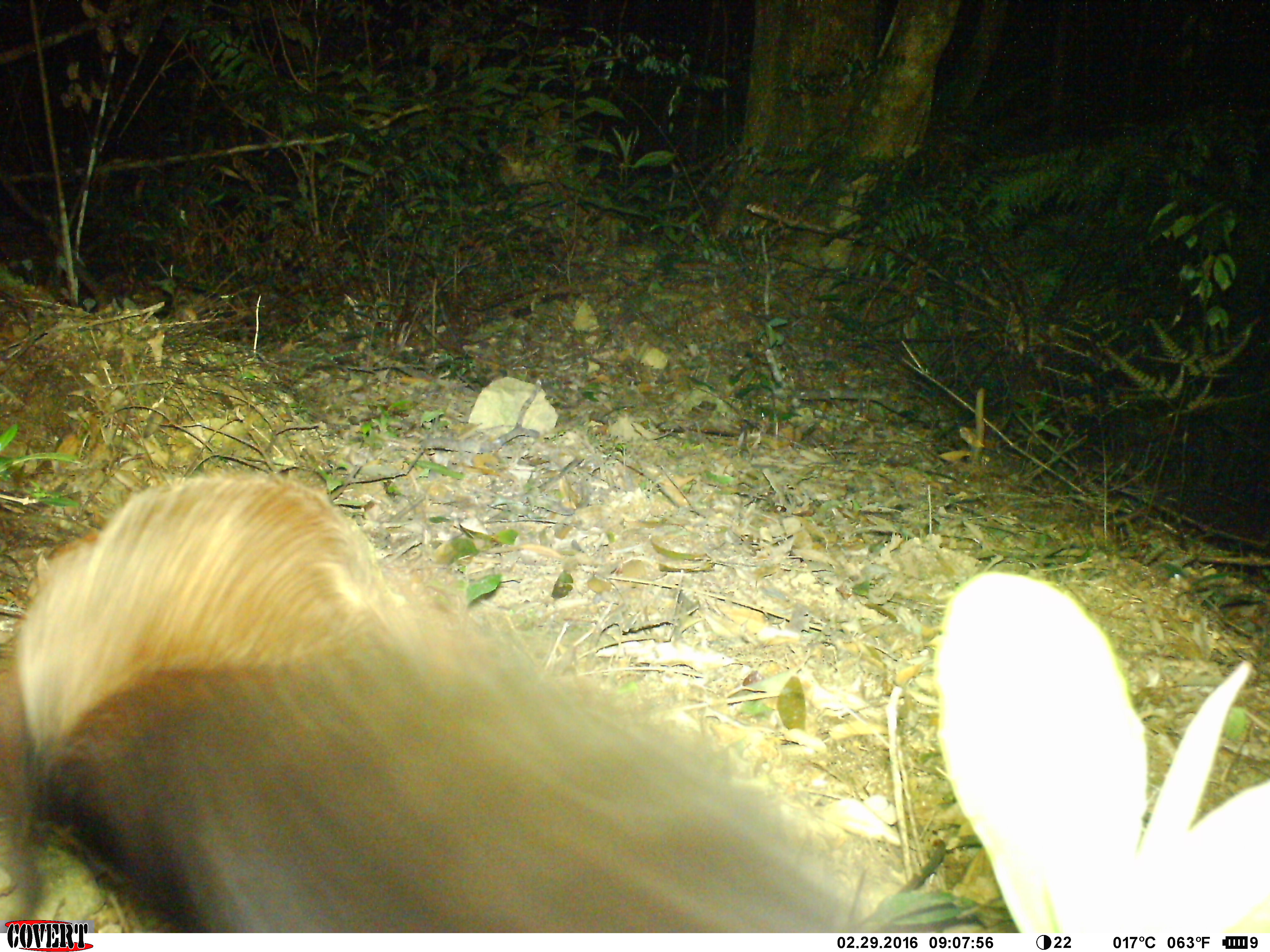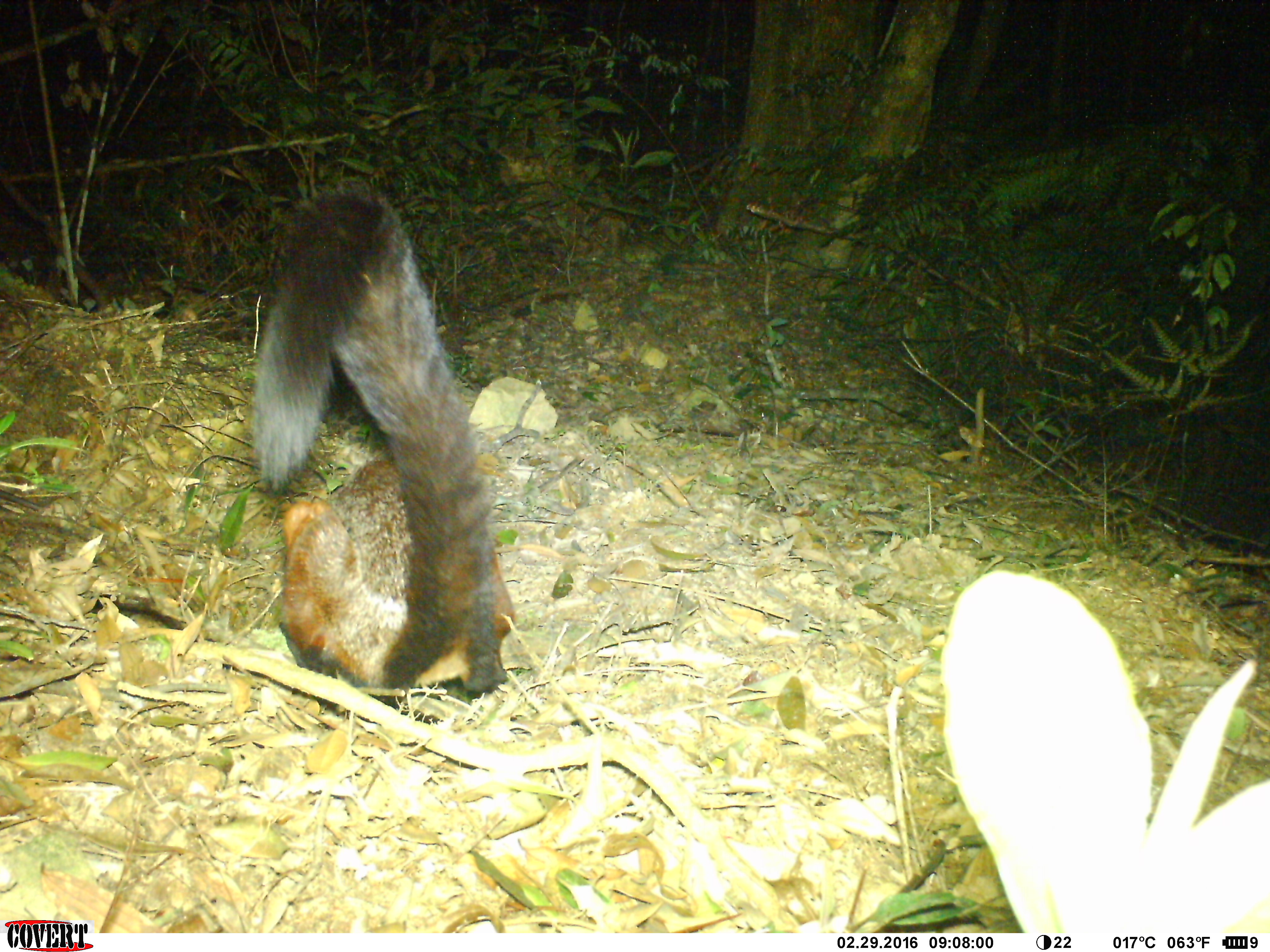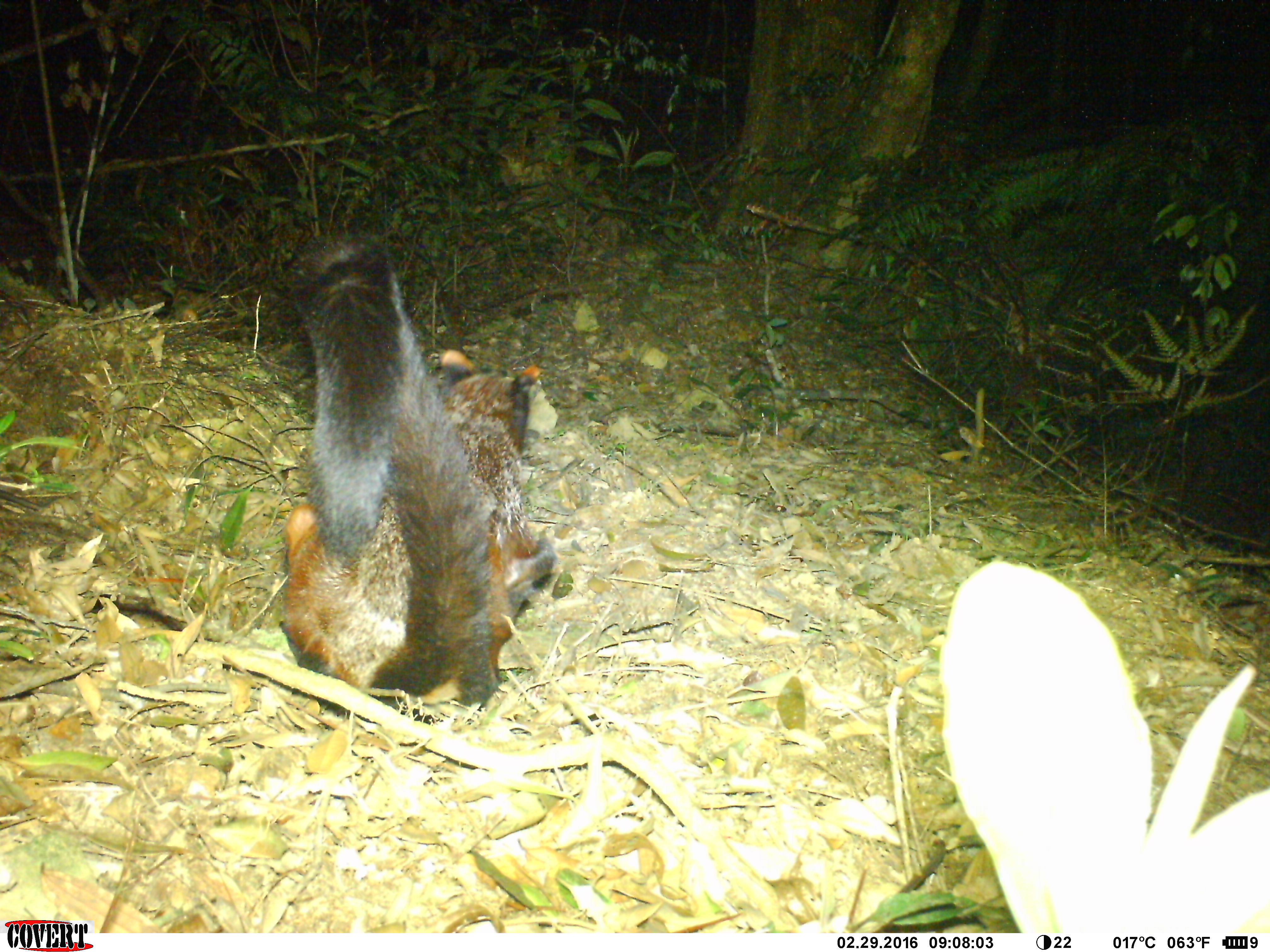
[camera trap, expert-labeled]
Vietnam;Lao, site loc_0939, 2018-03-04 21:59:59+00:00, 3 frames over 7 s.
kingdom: Animalia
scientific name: Animalia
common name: animal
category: unidentified animal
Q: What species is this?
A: Unidentified animal (animal) (Animalia).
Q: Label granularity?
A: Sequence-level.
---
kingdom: Animalia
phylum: Chordata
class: Mammalia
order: Rodentia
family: Sciuridae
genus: Petaurista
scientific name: Petaurista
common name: giant flying squirrel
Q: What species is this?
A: Giant flying squirrel (Petaurista).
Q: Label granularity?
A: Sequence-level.